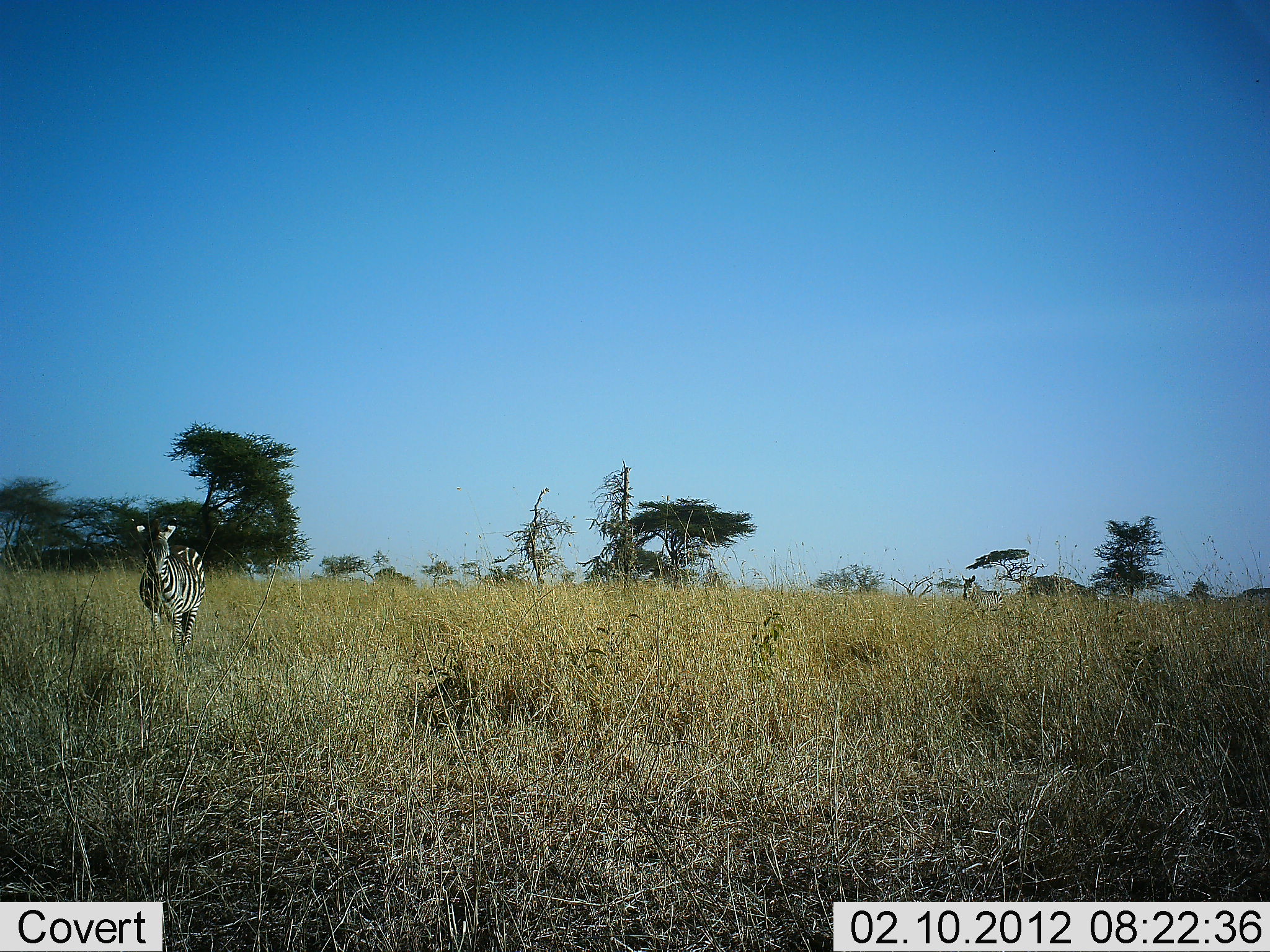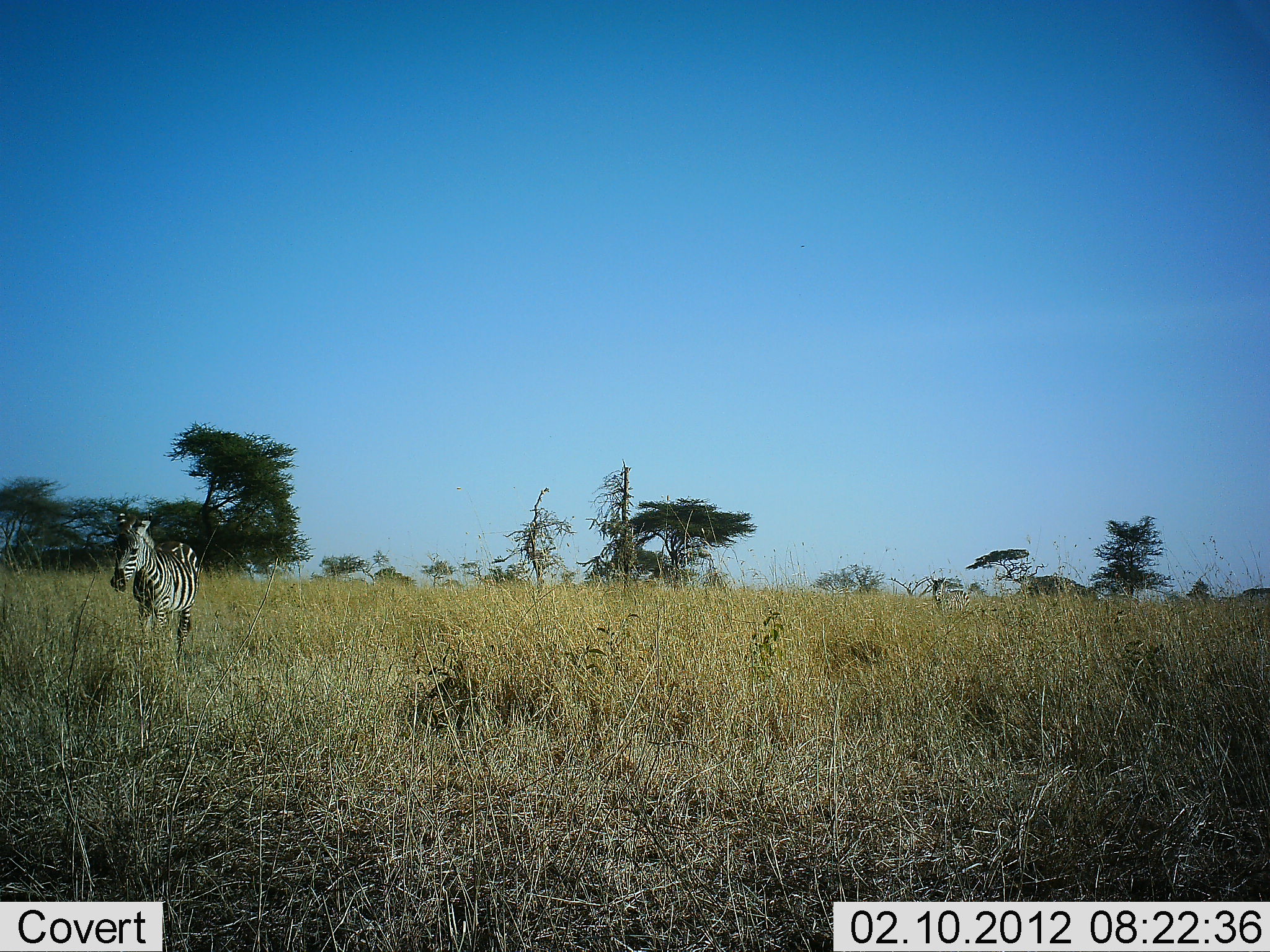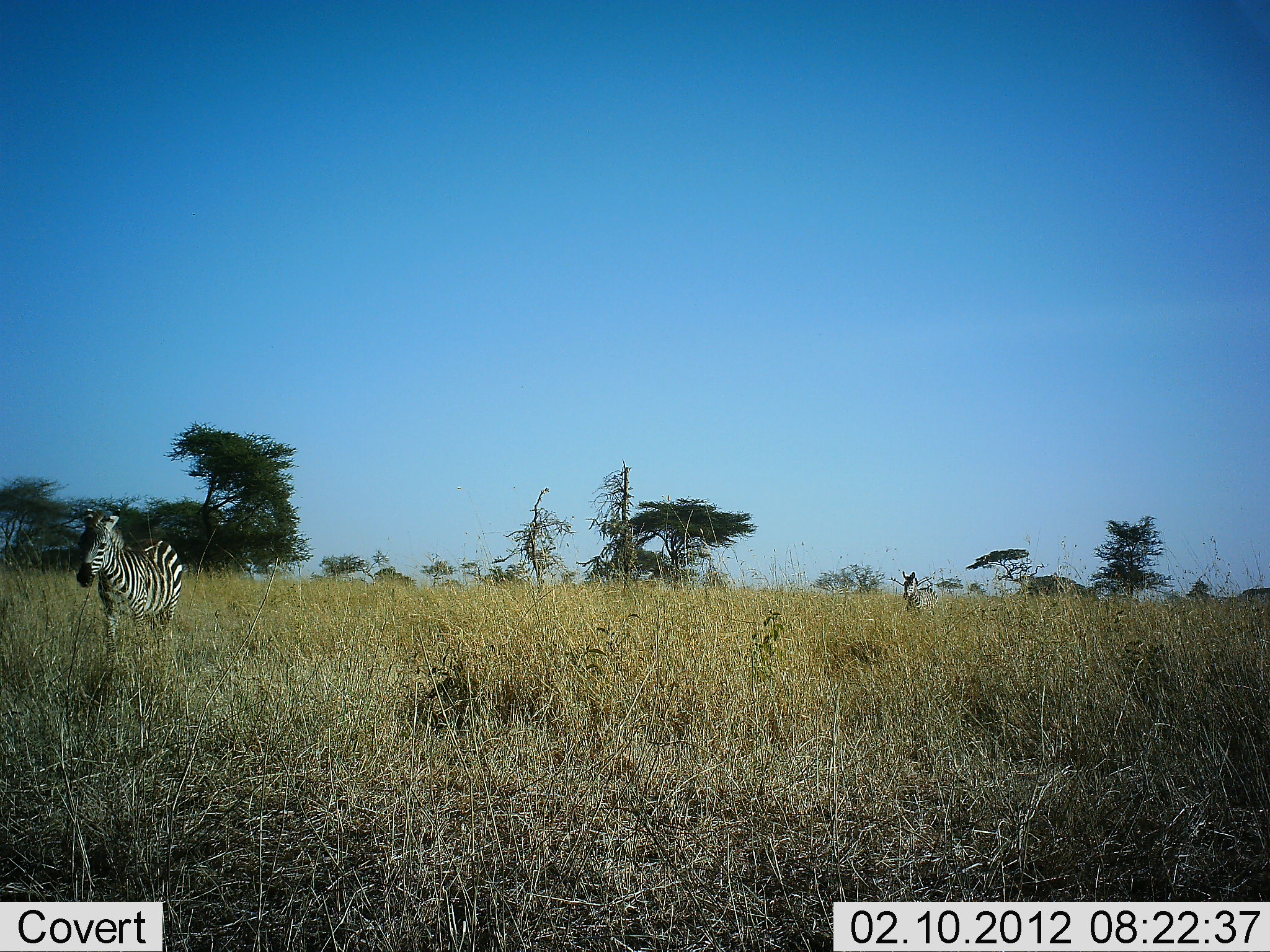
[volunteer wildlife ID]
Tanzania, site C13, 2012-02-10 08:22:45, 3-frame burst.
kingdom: Animalia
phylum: Chordata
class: Mammalia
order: Perissodactyla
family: Equidae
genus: Equus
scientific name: Equus quagga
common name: plains zebra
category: zebra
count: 2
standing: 32%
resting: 0%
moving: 74%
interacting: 0%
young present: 11%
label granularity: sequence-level